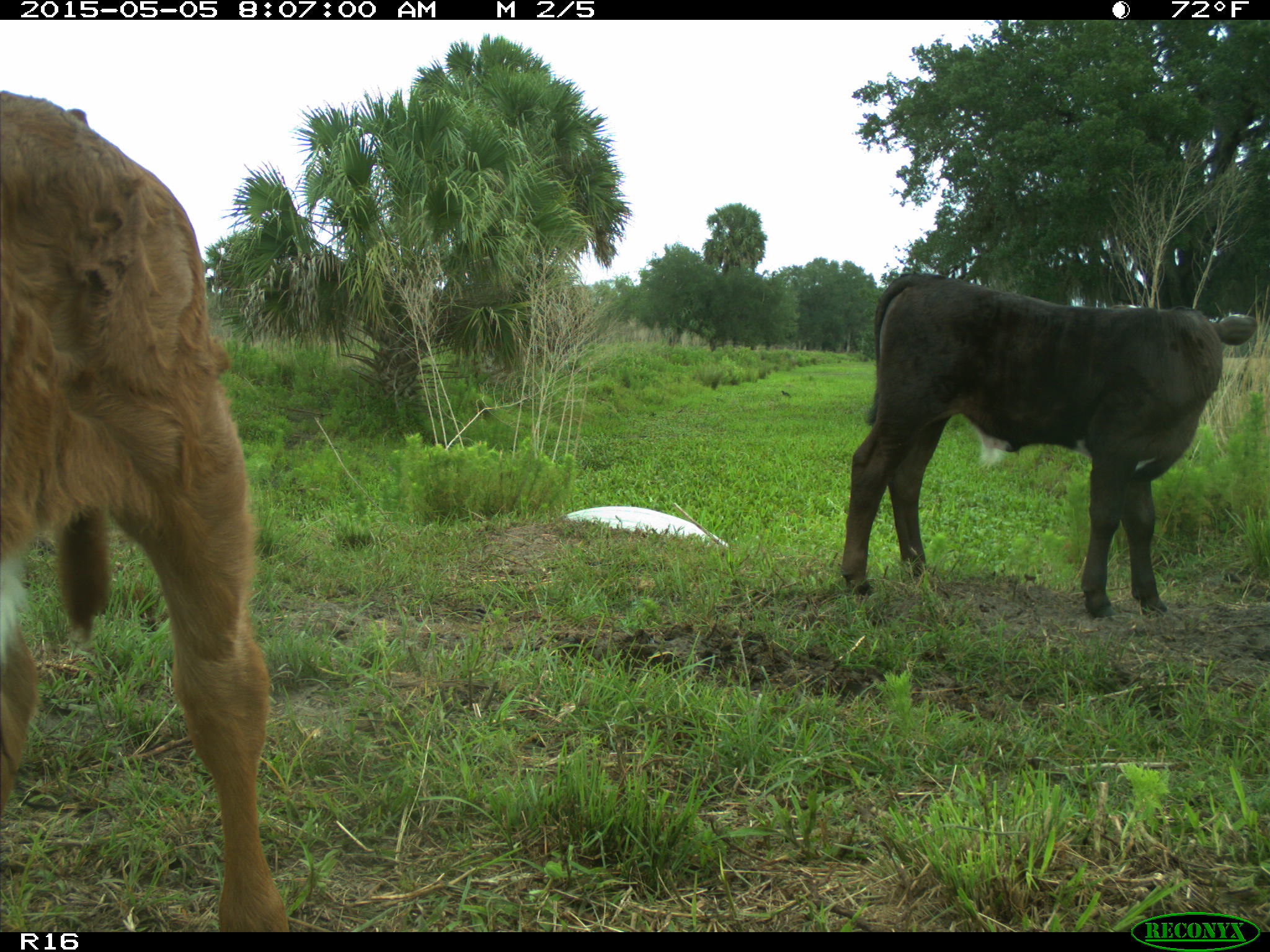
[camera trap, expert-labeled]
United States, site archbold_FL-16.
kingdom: Animalia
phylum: Chordata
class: Mammalia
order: Artiodactyla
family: Bovidae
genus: Bos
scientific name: Bos taurus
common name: domestic cow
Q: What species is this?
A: Bos taurus (domestic cow).